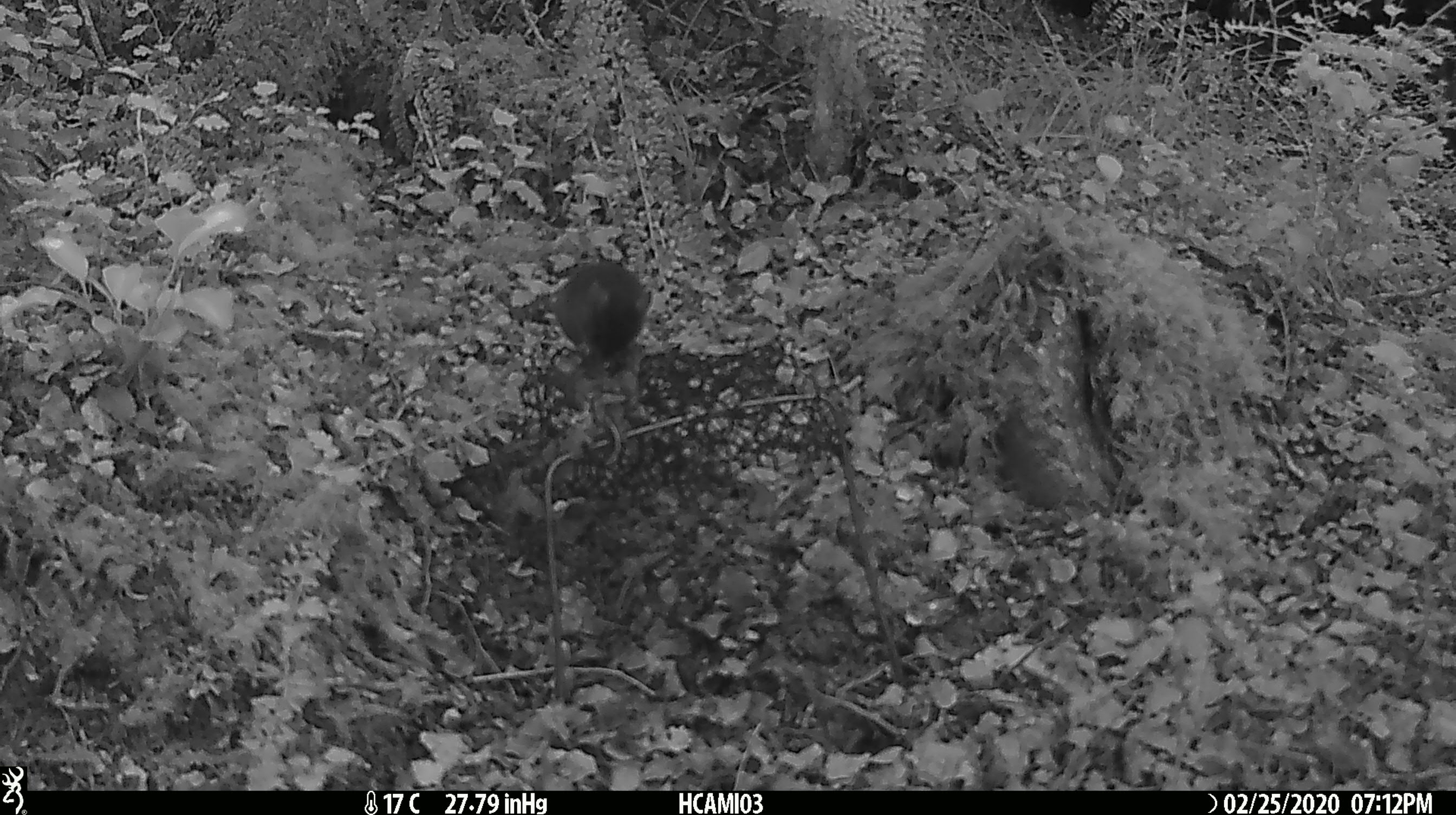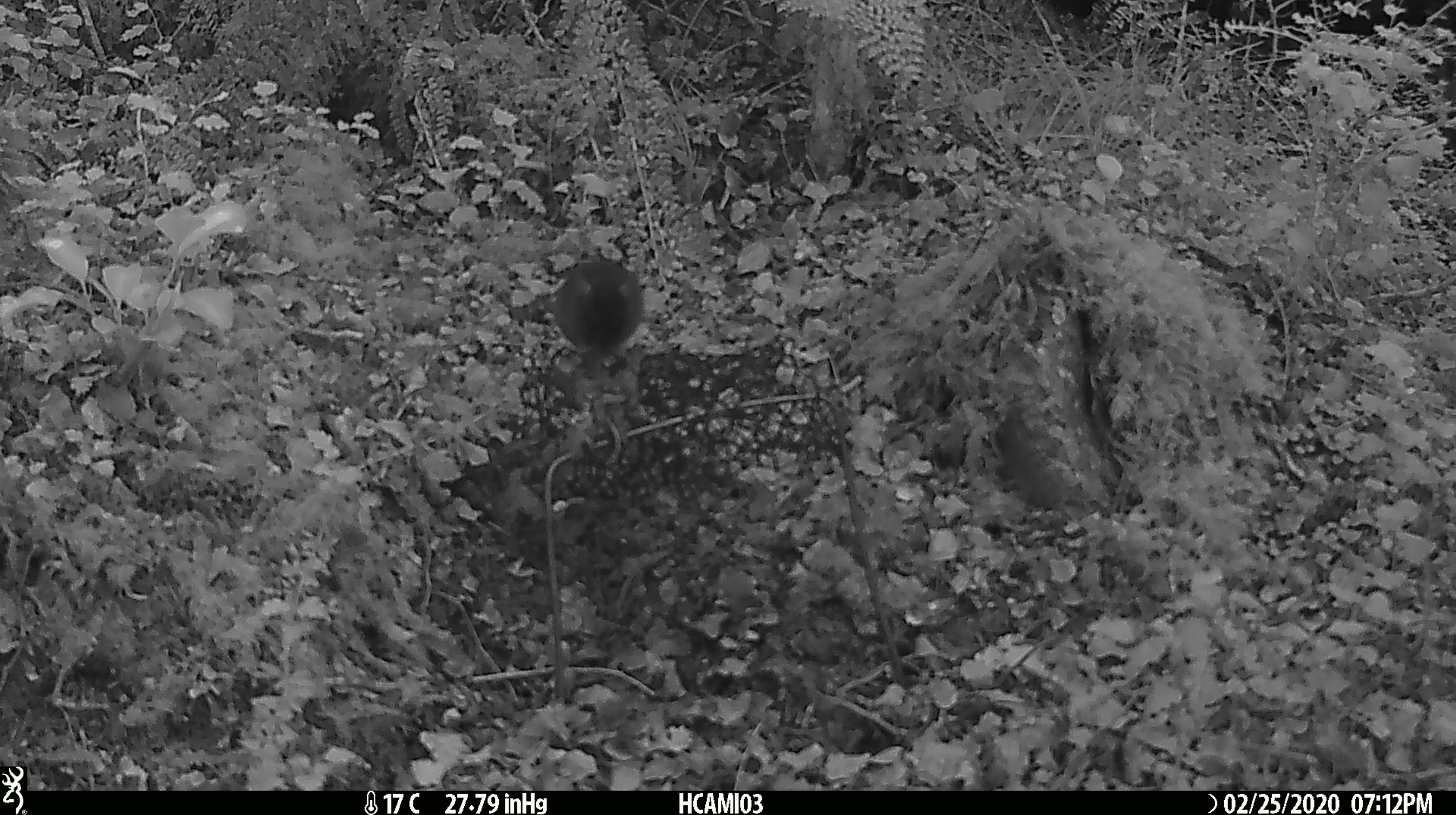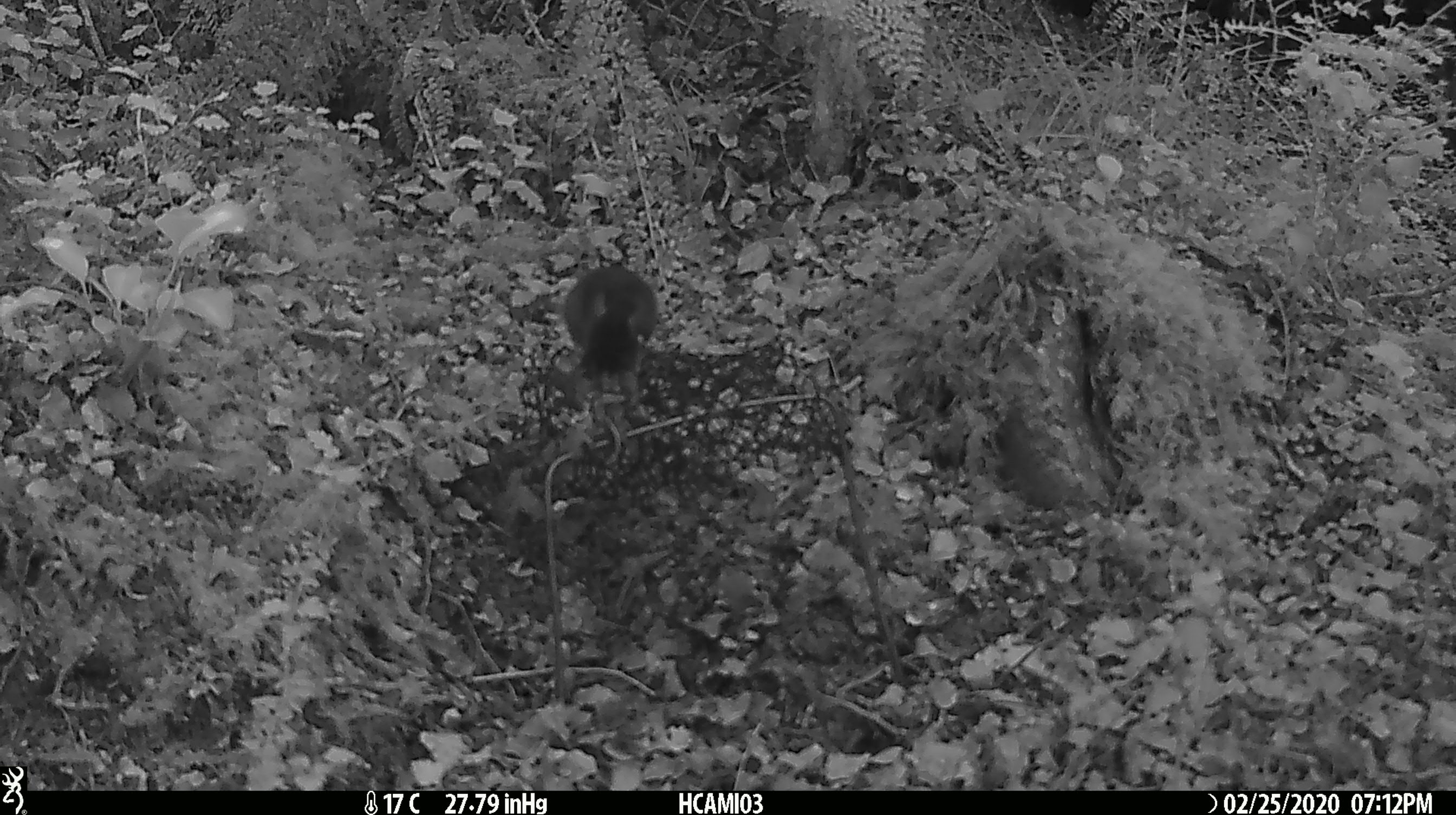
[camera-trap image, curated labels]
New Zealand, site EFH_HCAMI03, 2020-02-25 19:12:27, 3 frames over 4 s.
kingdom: Animalia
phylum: Chordata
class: Mammalia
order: Rodentia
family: Muridae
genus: Mus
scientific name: Mus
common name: mouse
Mouse (Mus).